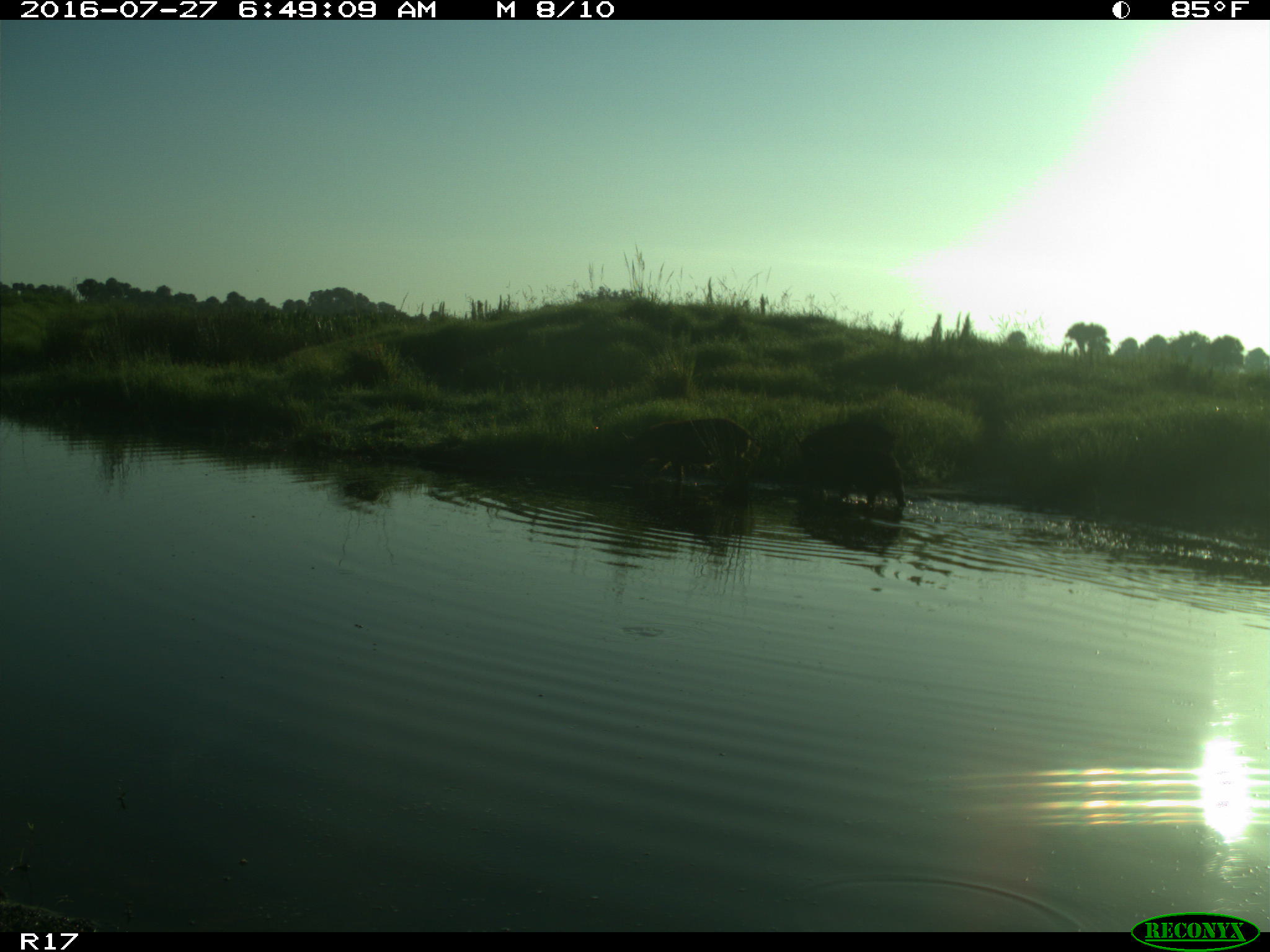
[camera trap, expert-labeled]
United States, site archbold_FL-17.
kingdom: Animalia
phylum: Chordata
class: Mammalia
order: Artiodactyla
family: Suidae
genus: Sus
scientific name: Sus scrofa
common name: wild boar